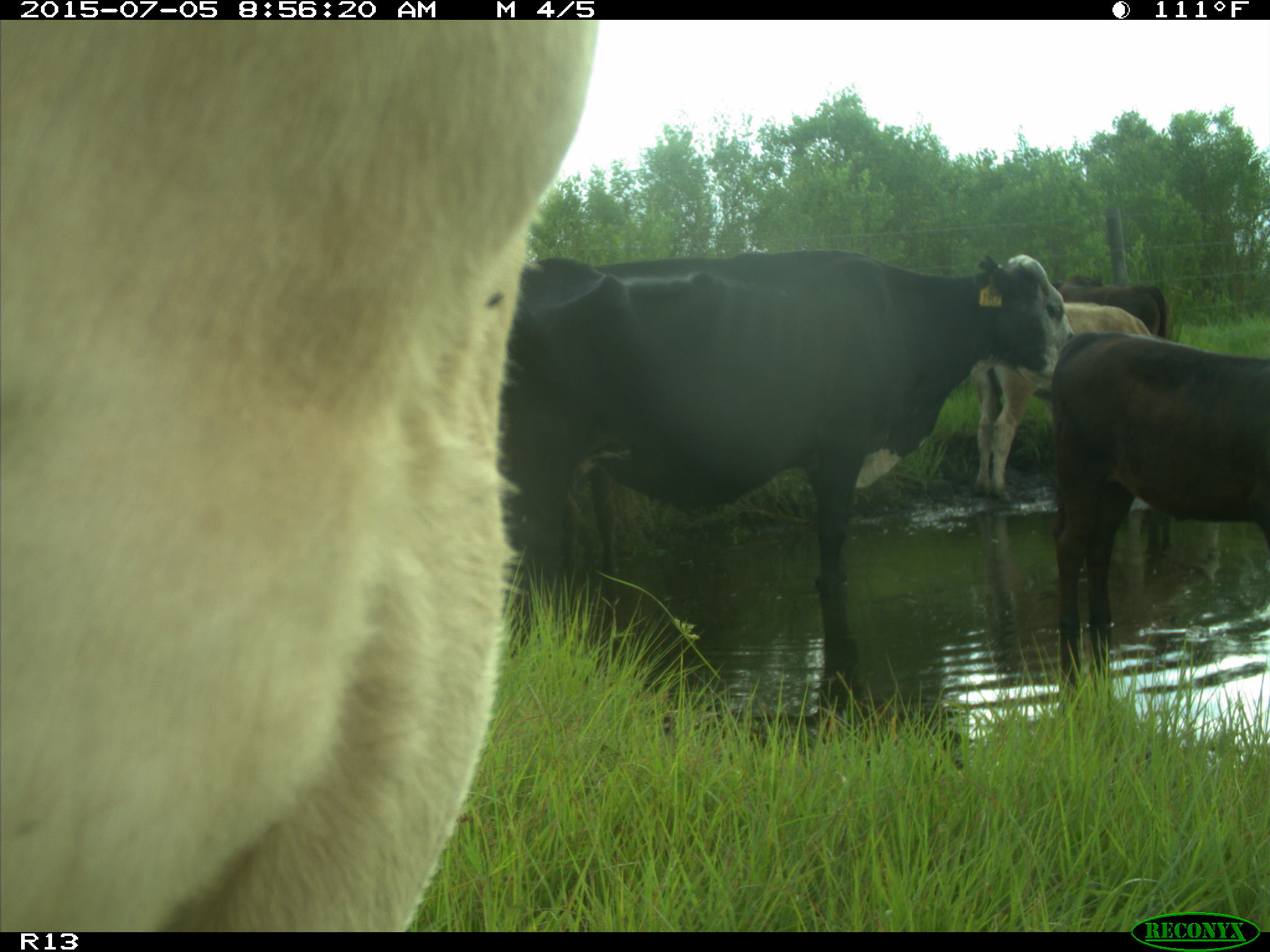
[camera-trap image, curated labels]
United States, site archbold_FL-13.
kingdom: Animalia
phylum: Chordata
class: Mammalia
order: Artiodactyla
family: Bovidae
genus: Bos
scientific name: Bos taurus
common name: domestic cow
Bos taurus (domestic cow).